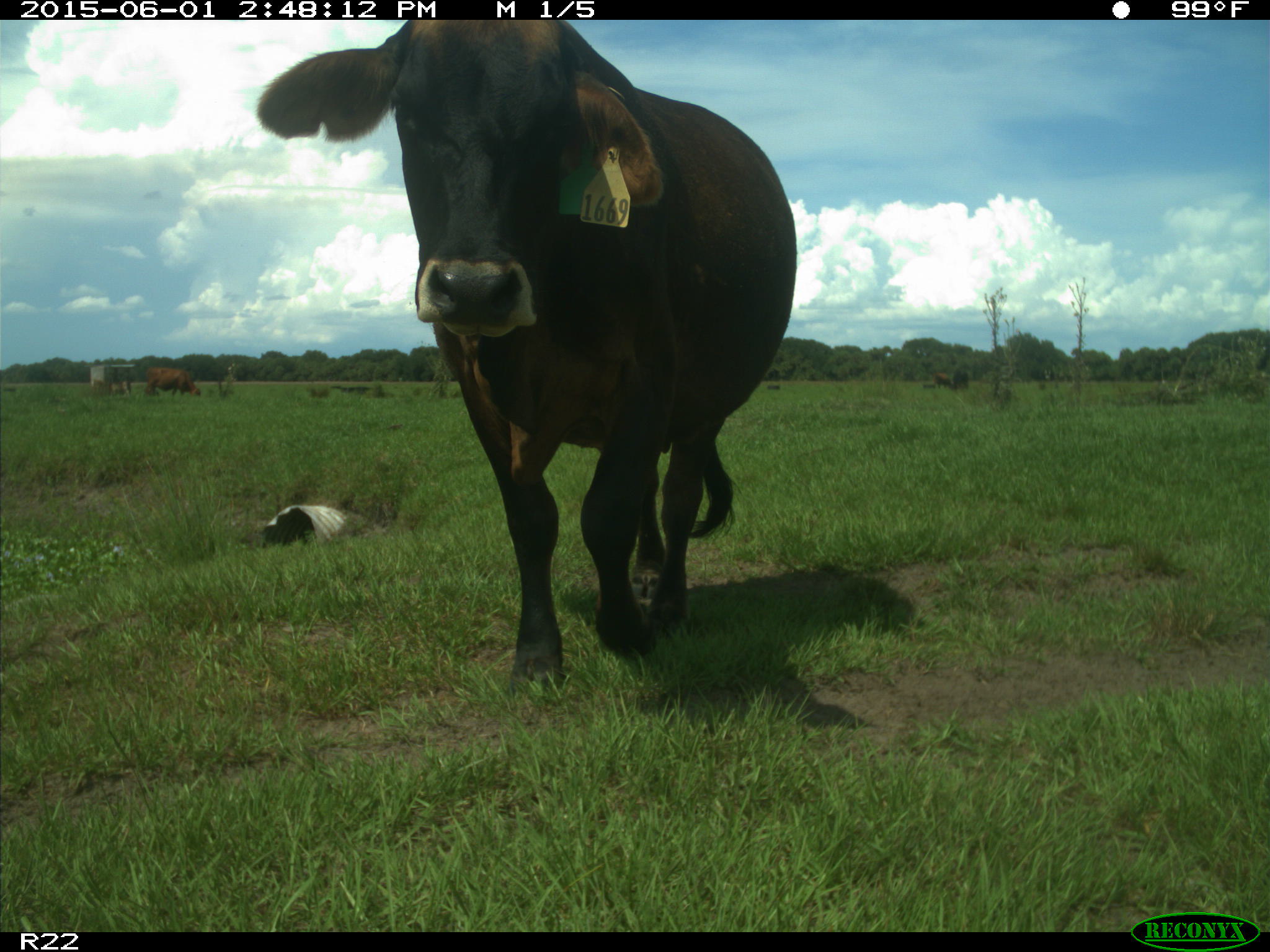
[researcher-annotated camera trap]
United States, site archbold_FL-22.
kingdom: Animalia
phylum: Chordata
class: Mammalia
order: Artiodactyla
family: Bovidae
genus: Bos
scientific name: Bos taurus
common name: domestic cow